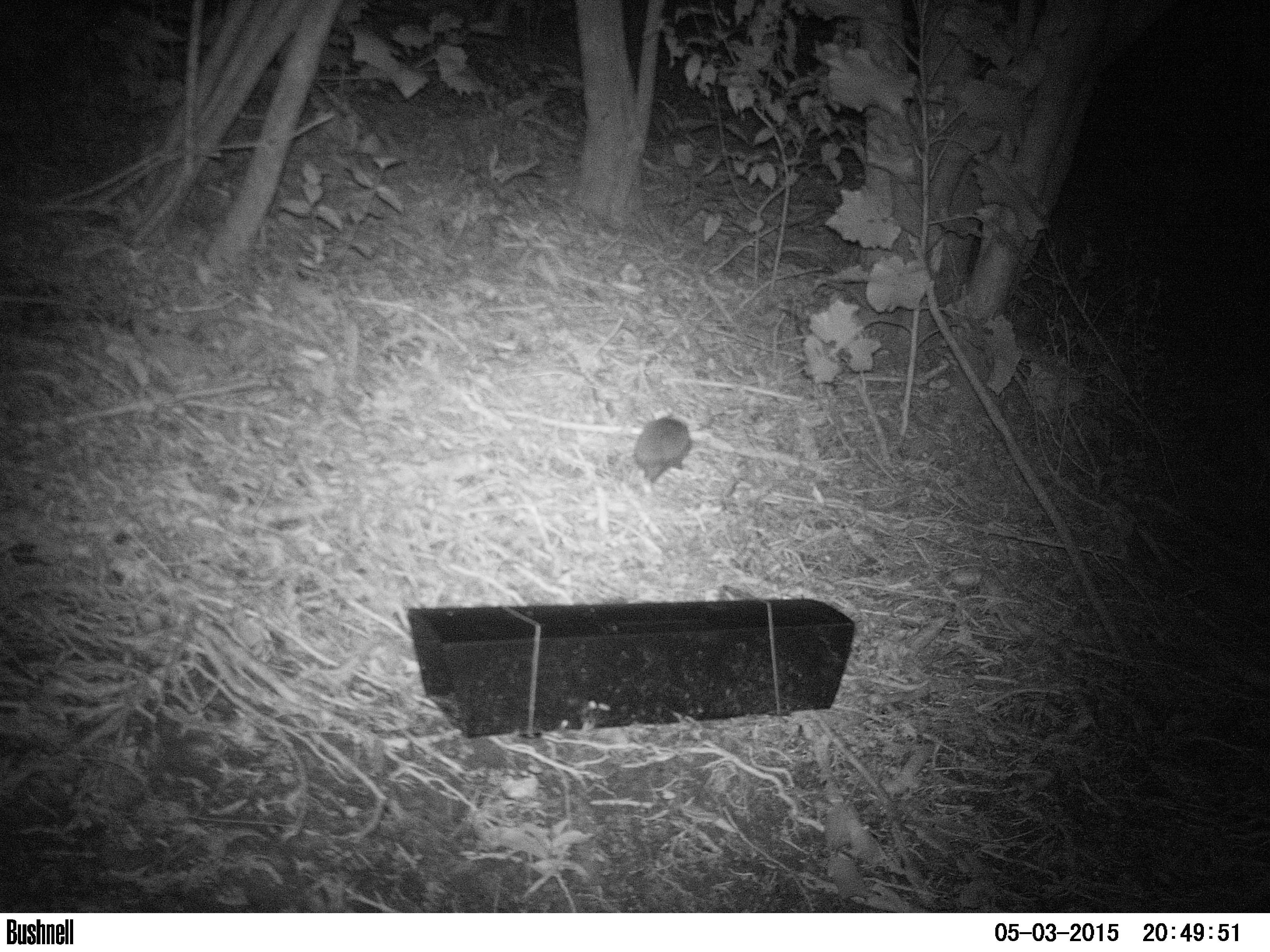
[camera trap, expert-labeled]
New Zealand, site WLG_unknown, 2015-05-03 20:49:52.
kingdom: Animalia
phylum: Chordata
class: Mammalia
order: Eulipotyphla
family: Erinaceidae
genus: Erinaceus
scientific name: Erinaceus europaeus europaeus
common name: european hedgehog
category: hedgehog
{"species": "hedgehog (european hedgehog) (Erinaceus europaeus europaeus)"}